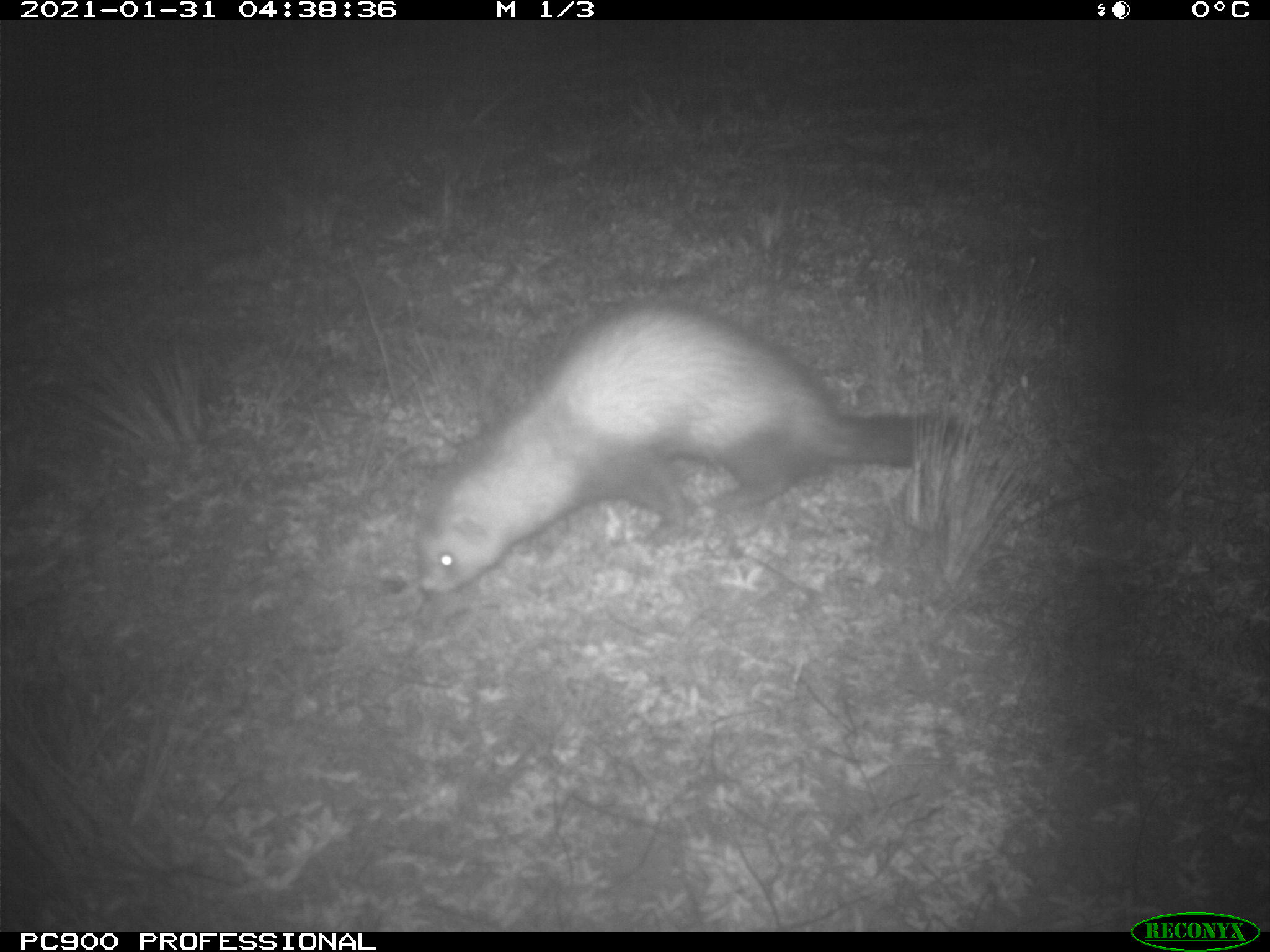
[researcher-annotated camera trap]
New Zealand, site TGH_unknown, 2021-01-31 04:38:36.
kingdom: Animalia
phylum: Chordata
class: Mammalia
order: Carnivora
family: Mustelidae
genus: Mustela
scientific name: Mustela furo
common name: ferret